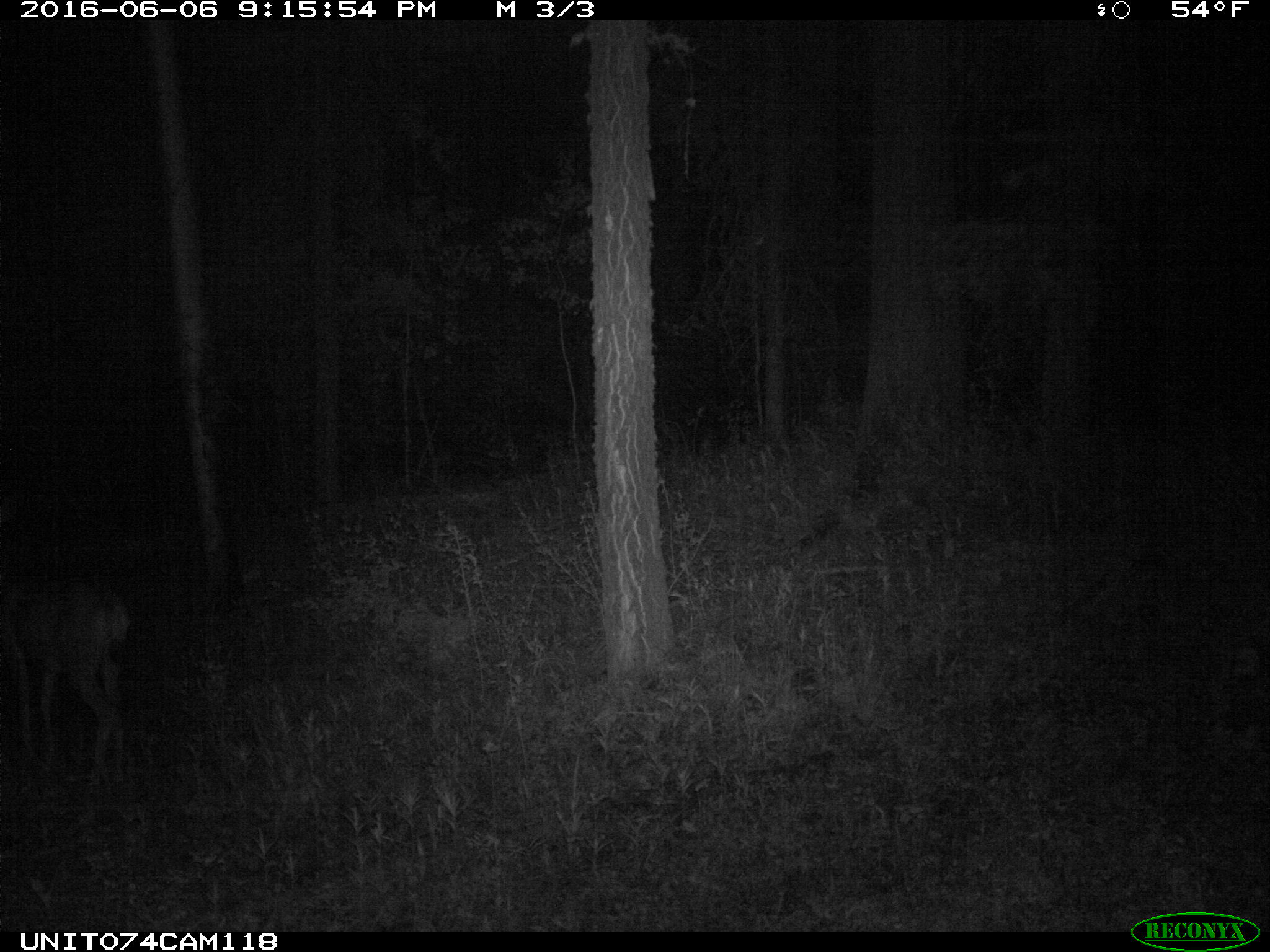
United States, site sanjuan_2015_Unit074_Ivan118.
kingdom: Animalia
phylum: Chordata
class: Mammalia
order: Artiodactyla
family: Cervidae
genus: Odocoileus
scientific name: Odocoileus hemionus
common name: mule deer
Odocoileus hemionus (mule deer).